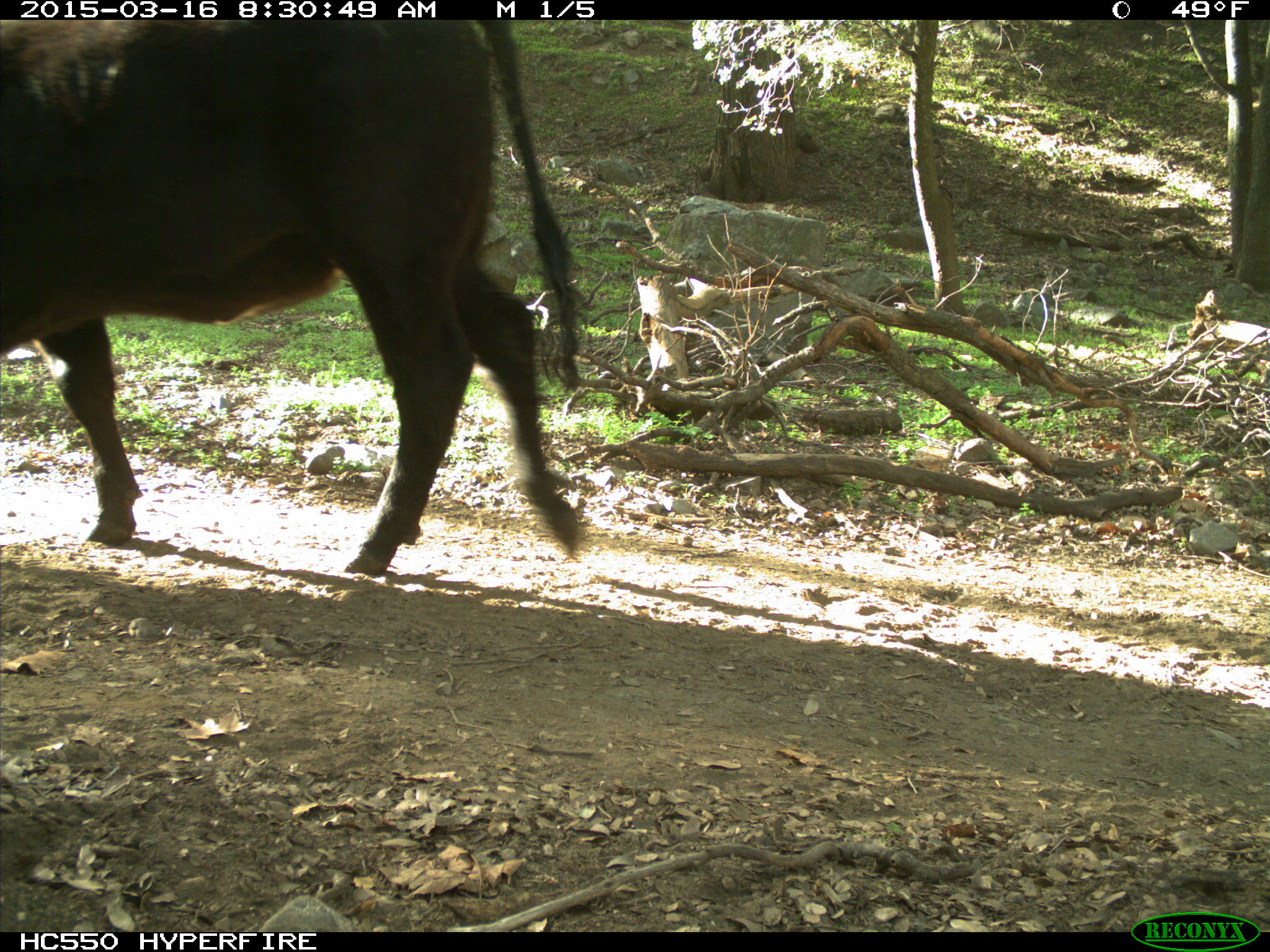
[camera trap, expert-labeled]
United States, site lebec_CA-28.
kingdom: Animalia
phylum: Chordata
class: Mammalia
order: Artiodactyla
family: Bovidae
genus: Bos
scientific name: Bos taurus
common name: domestic cow